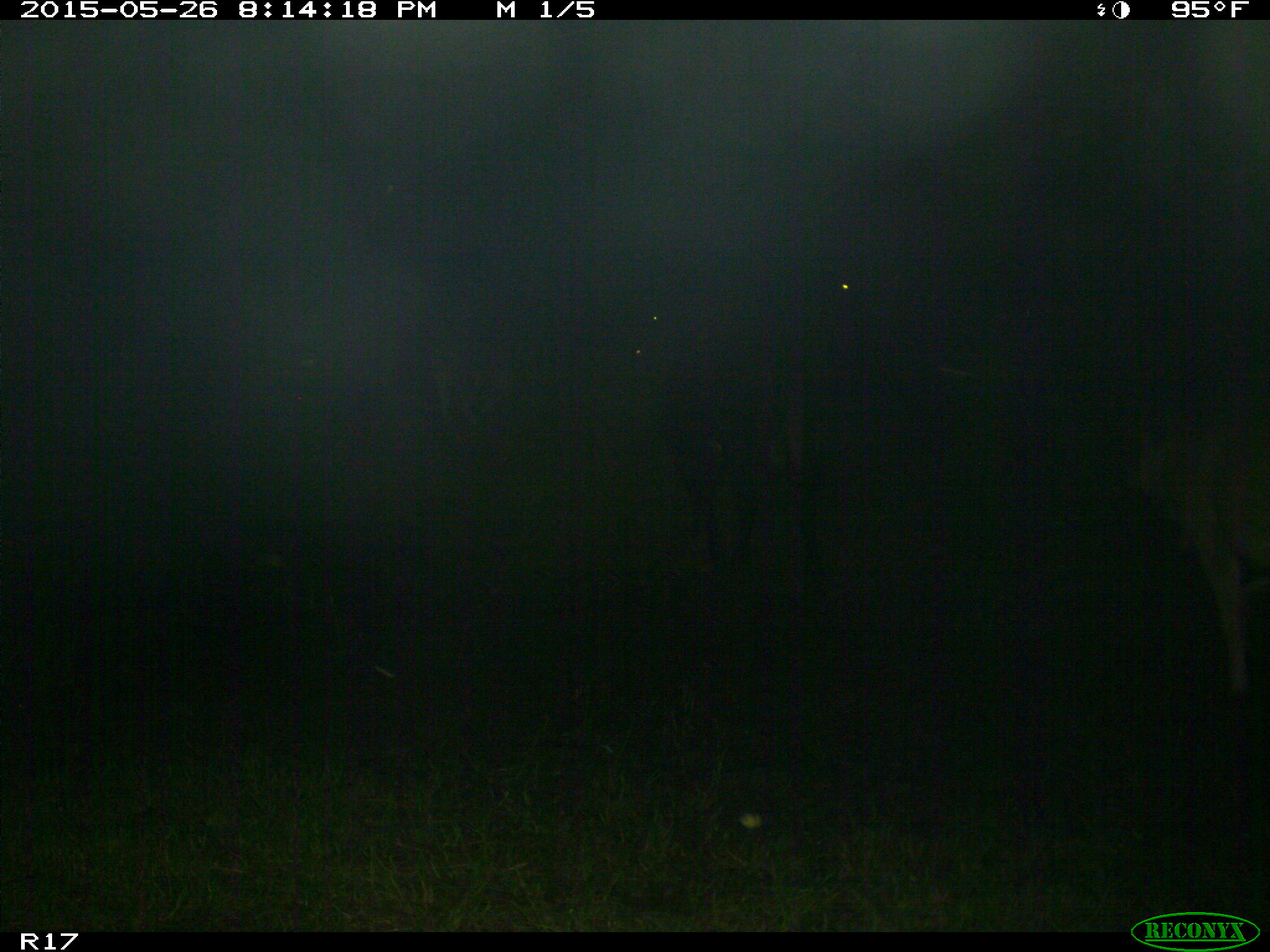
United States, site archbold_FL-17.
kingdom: Animalia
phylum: Chordata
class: Mammalia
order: Artiodactyla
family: Bovidae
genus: Bos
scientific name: Bos taurus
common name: domestic cow